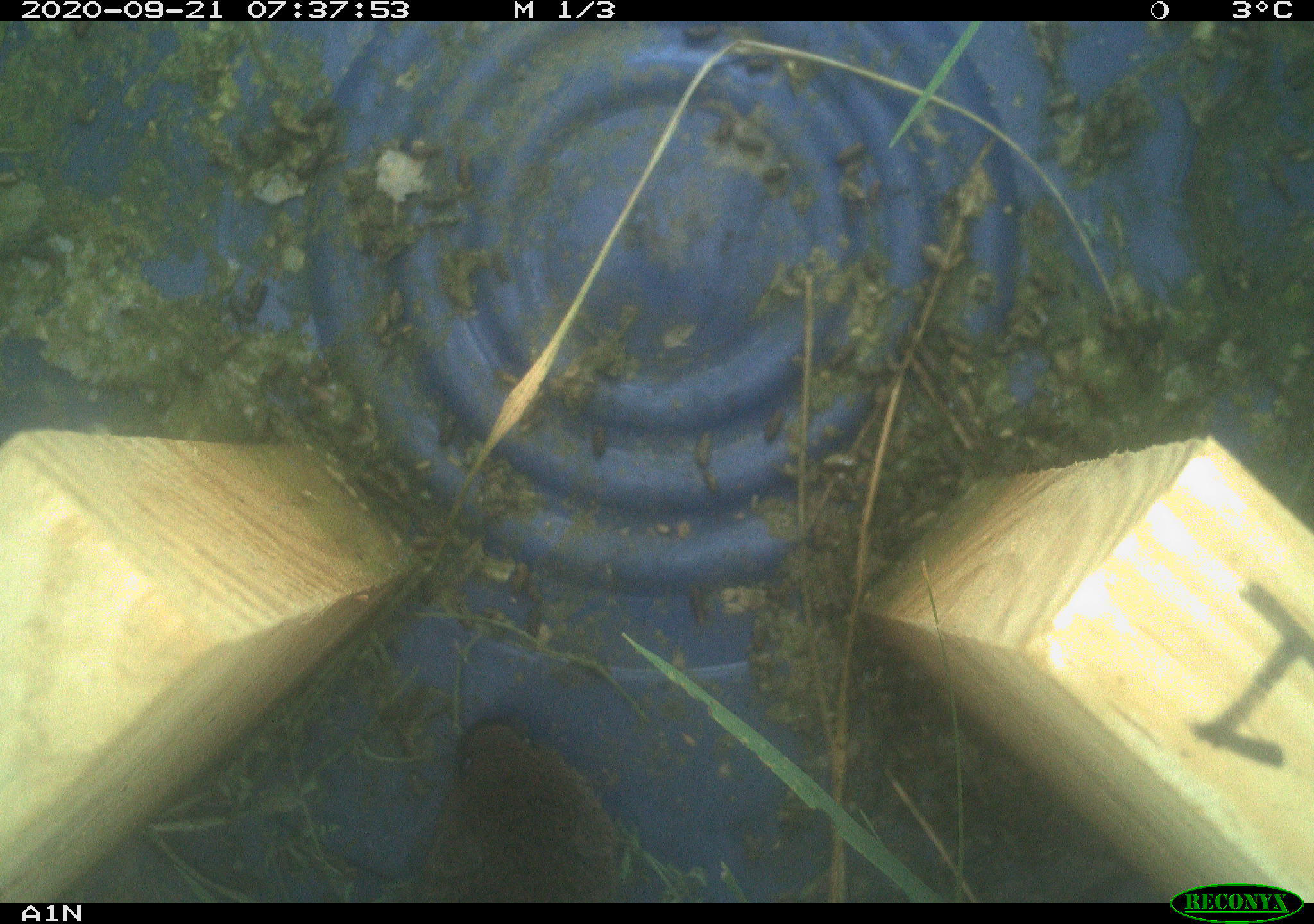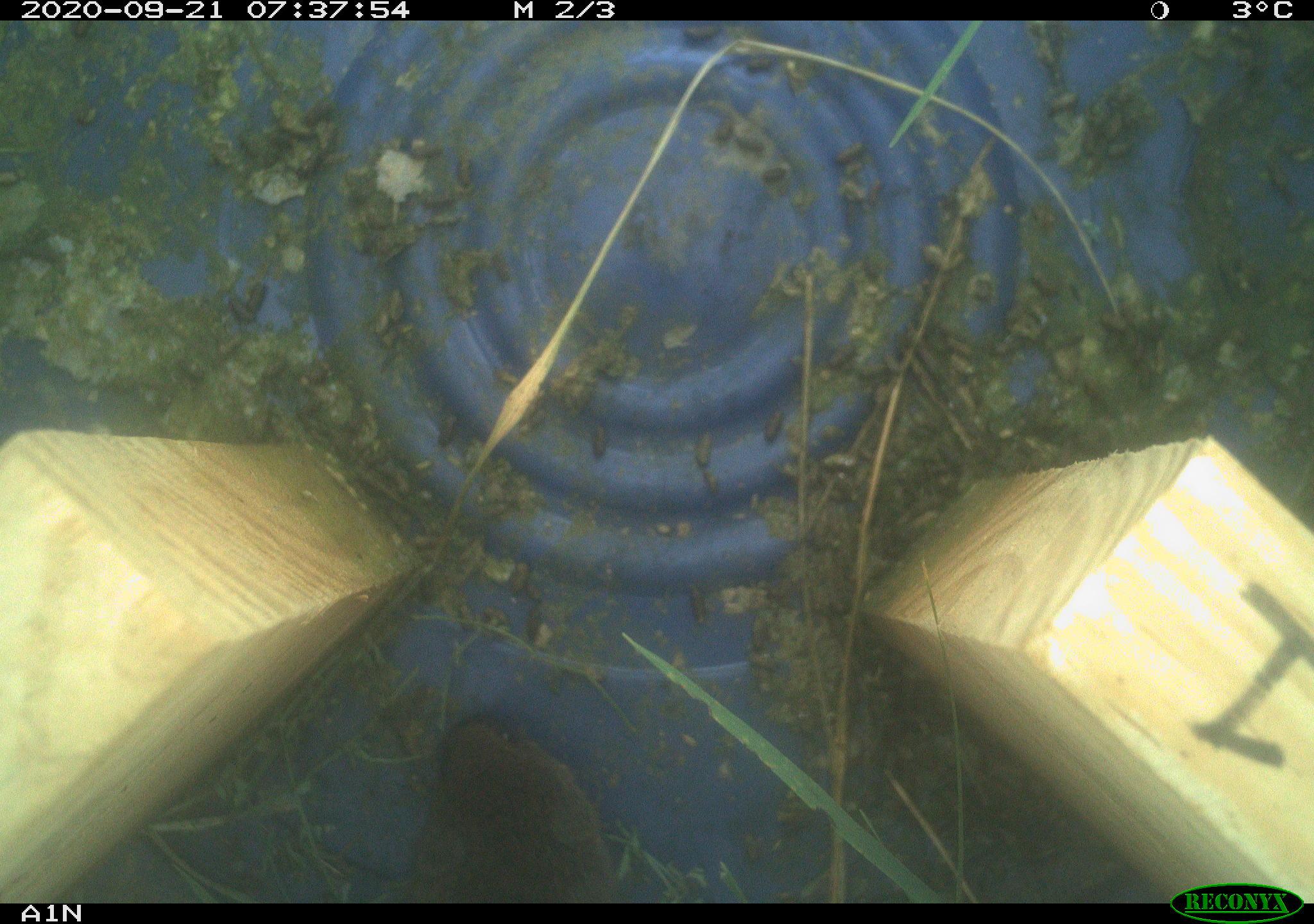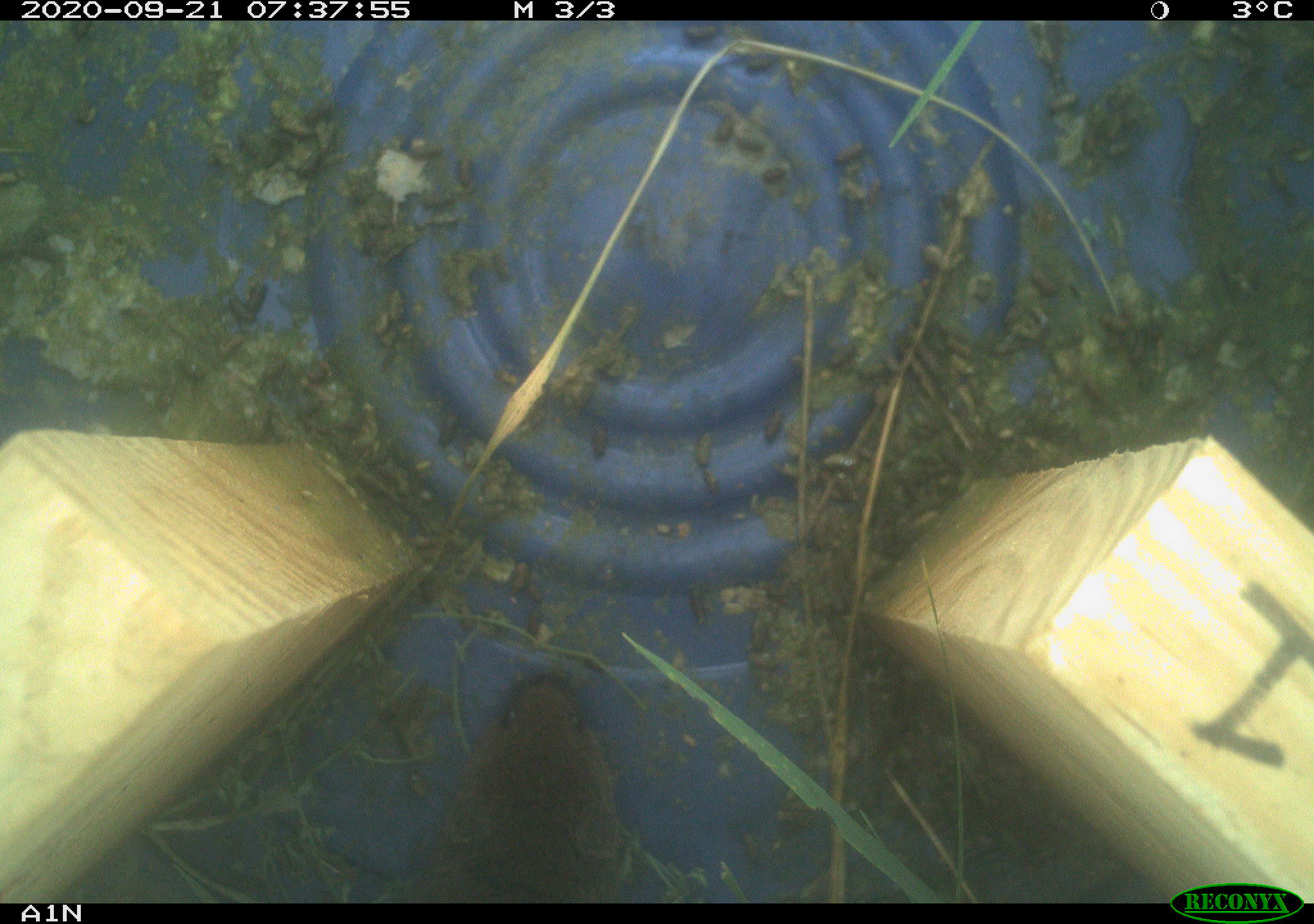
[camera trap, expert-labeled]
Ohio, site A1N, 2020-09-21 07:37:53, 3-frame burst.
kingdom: Animalia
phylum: Chordata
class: Mammalia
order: Rodentia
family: Cricetidae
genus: Microtus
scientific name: Microtus pennsylvanicus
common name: meadow vole